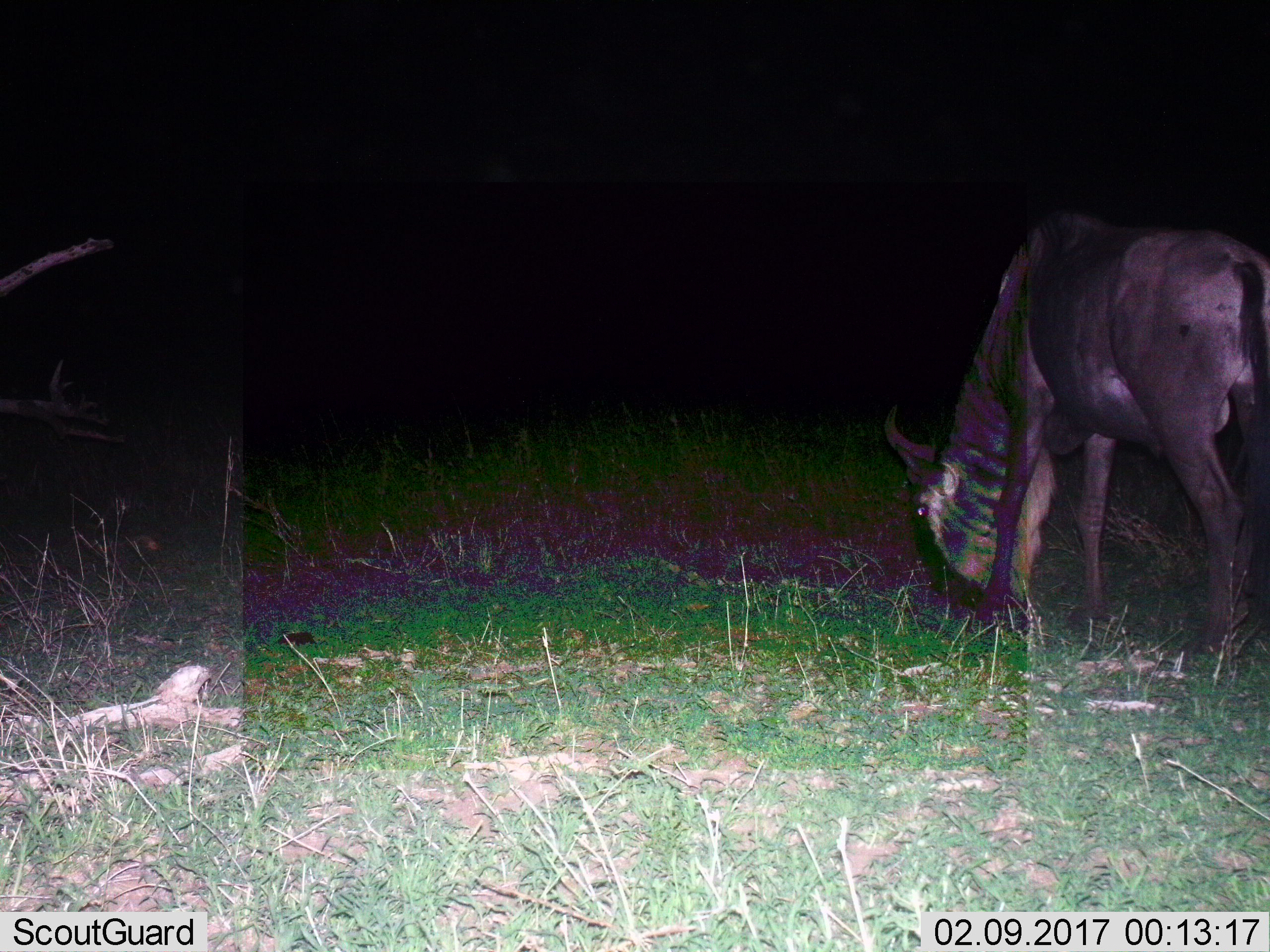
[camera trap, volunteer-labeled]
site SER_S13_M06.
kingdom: Animalia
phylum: Chordata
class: Mammalia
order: Artiodactyla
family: Bovidae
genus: Connochaetes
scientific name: Connochaetes taurinus taurinus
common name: blue wildebeest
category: wildebeestblue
Wildebeestblue (blue wildebeest) (Connochaetes taurinus taurinus), count 1. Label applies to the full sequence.